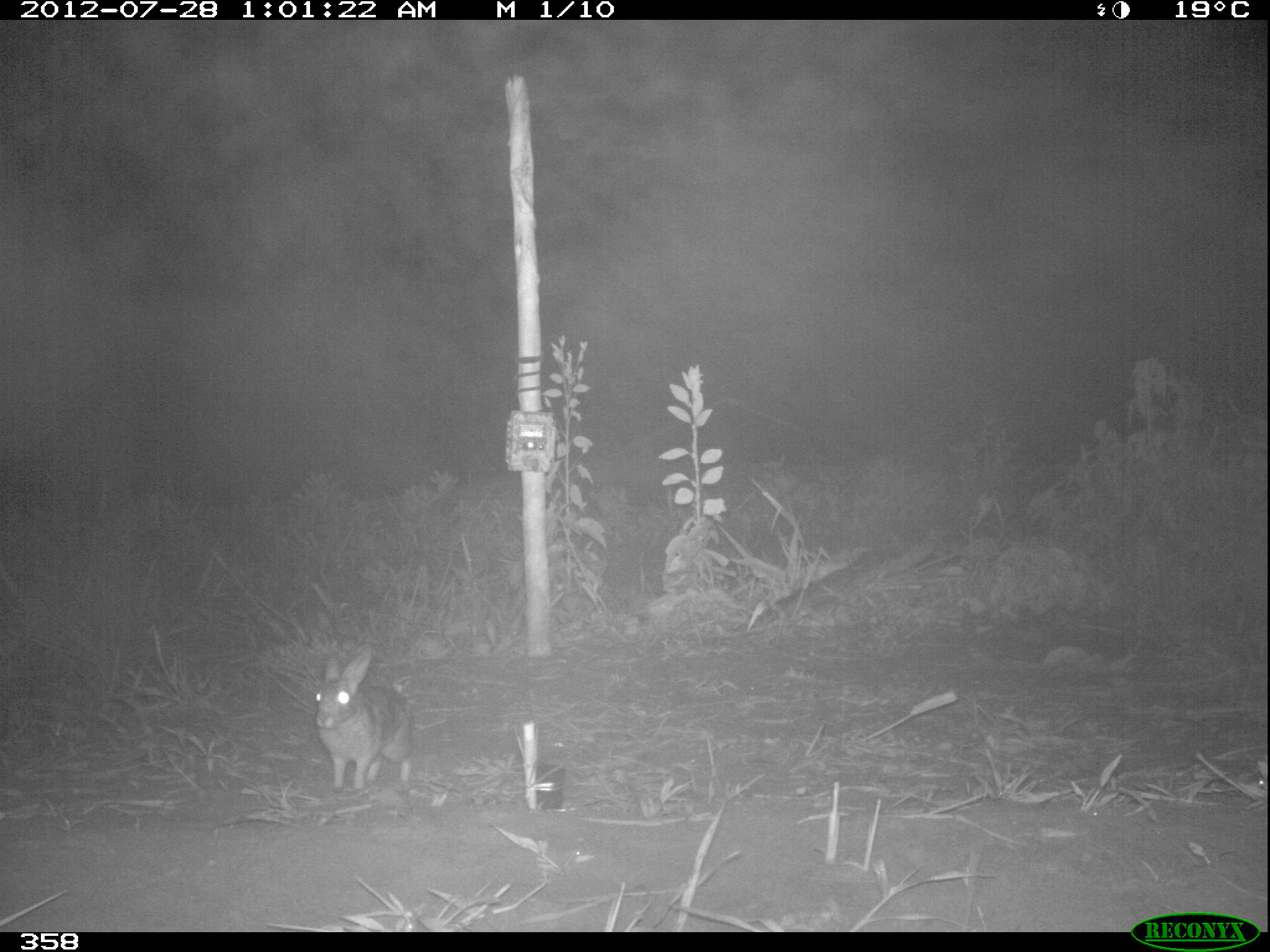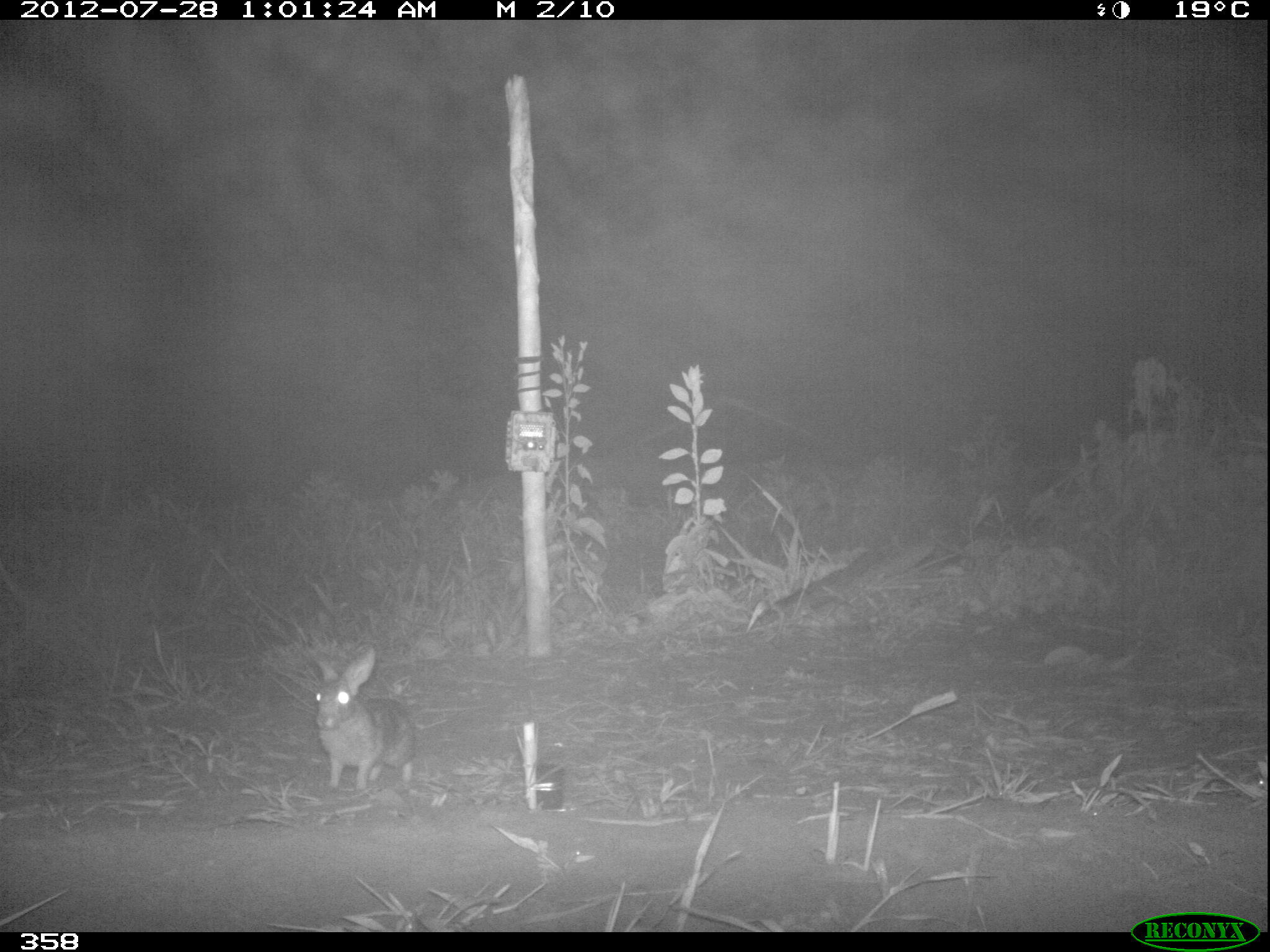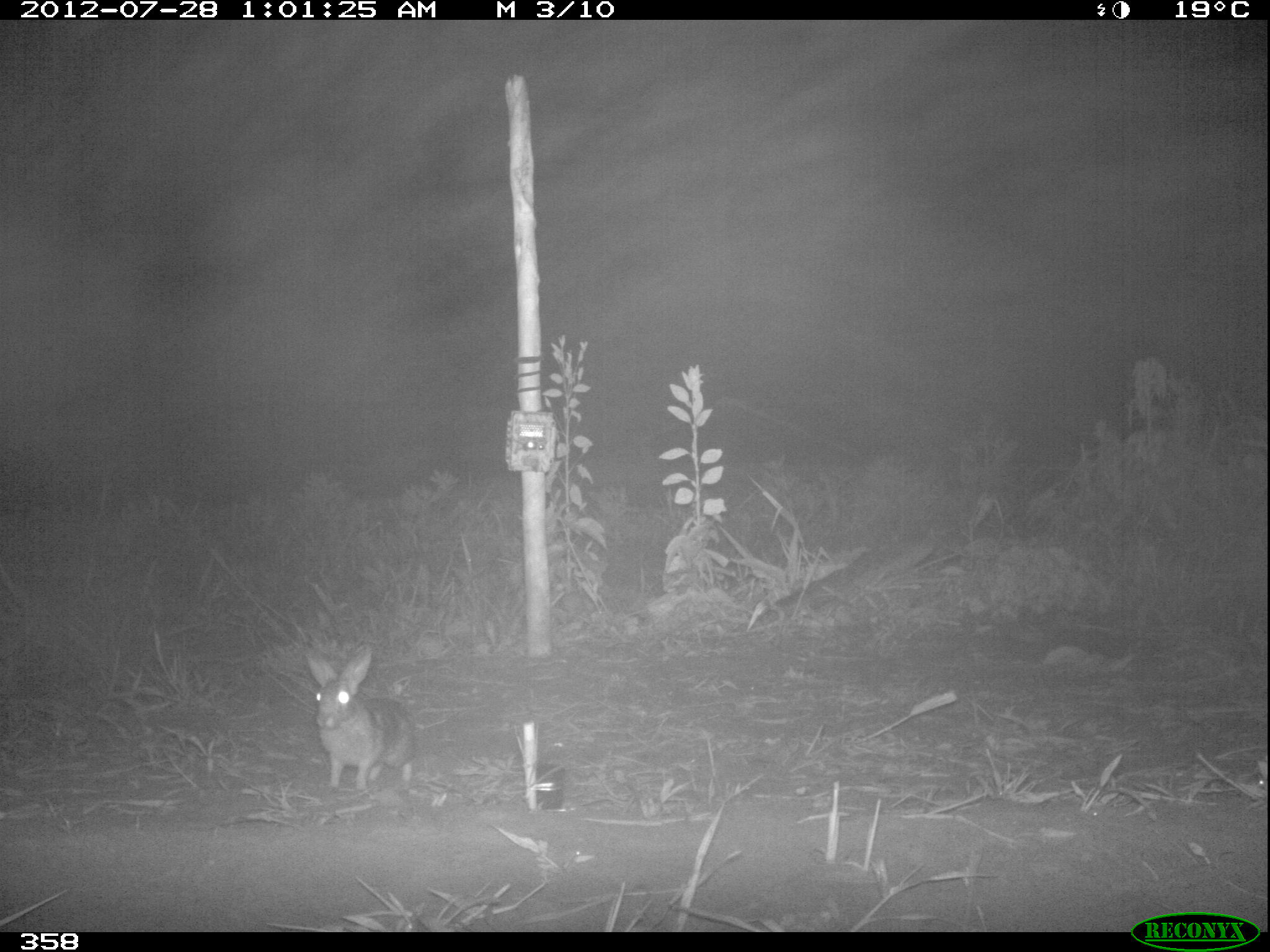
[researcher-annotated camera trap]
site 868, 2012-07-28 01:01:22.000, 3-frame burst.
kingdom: Animalia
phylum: Chordata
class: Mammalia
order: Lagomorpha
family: Leporidae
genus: Sylvilagus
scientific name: Sylvilagus brasiliensis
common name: tapeti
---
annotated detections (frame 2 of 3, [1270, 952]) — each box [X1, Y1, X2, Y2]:
sylvilagus brasiliensis: [311, 647, 416, 790]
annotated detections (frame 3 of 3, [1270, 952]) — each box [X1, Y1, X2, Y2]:
sylvilagus brasiliensis: [302, 643, 417, 790]